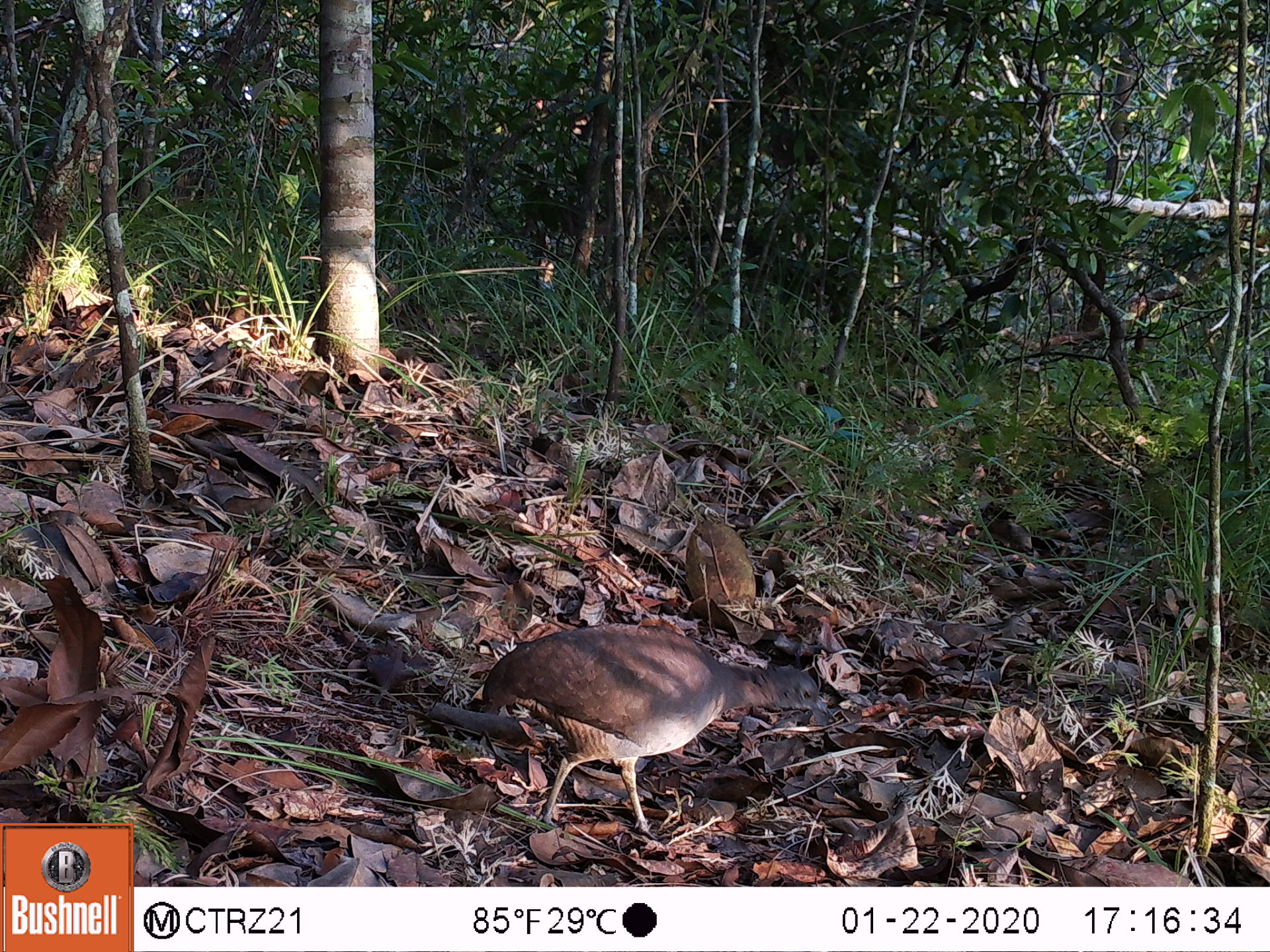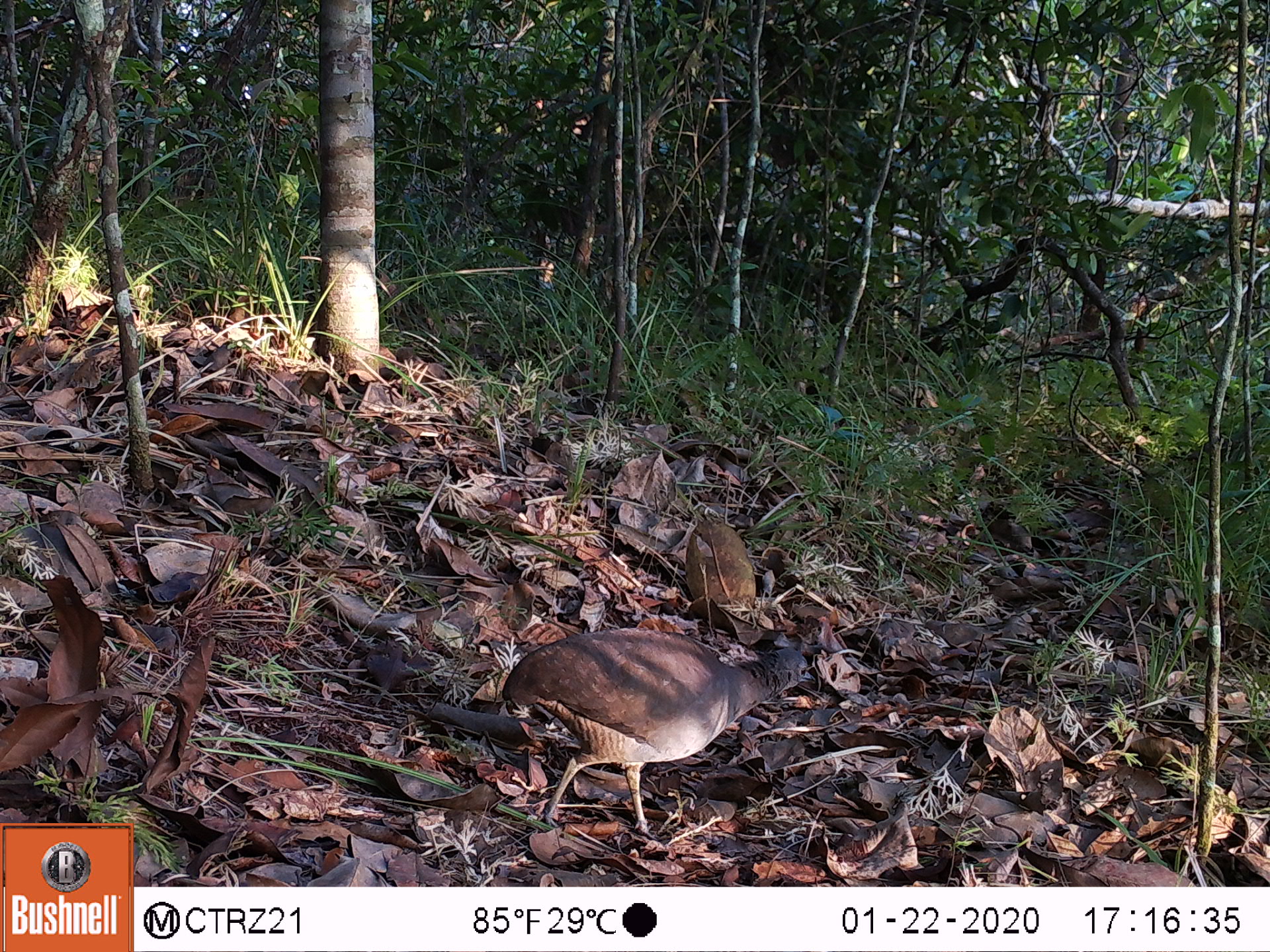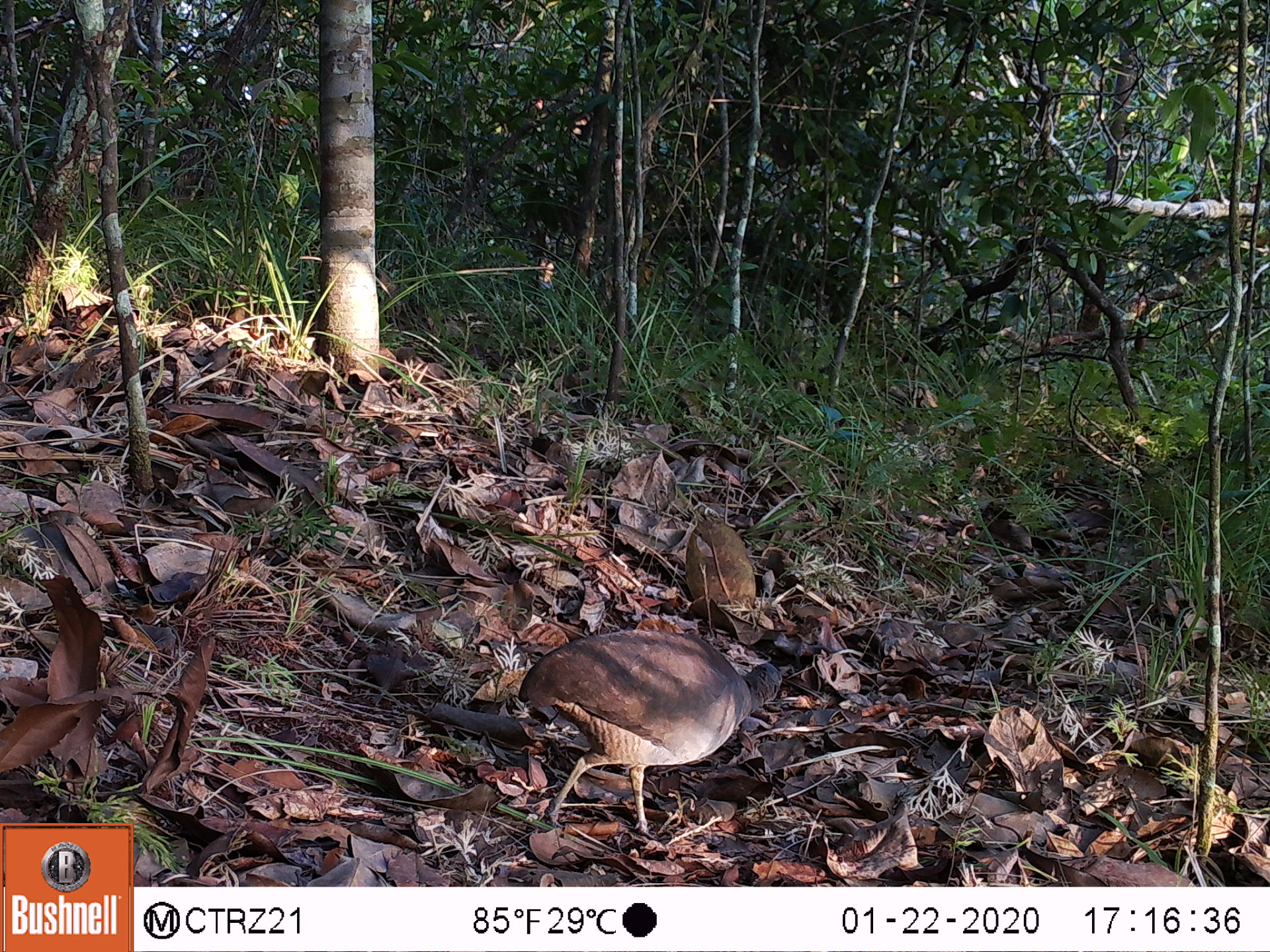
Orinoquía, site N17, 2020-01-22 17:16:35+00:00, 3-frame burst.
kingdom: Animalia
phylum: Chordata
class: Aves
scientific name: Aves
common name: bird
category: unknown bird